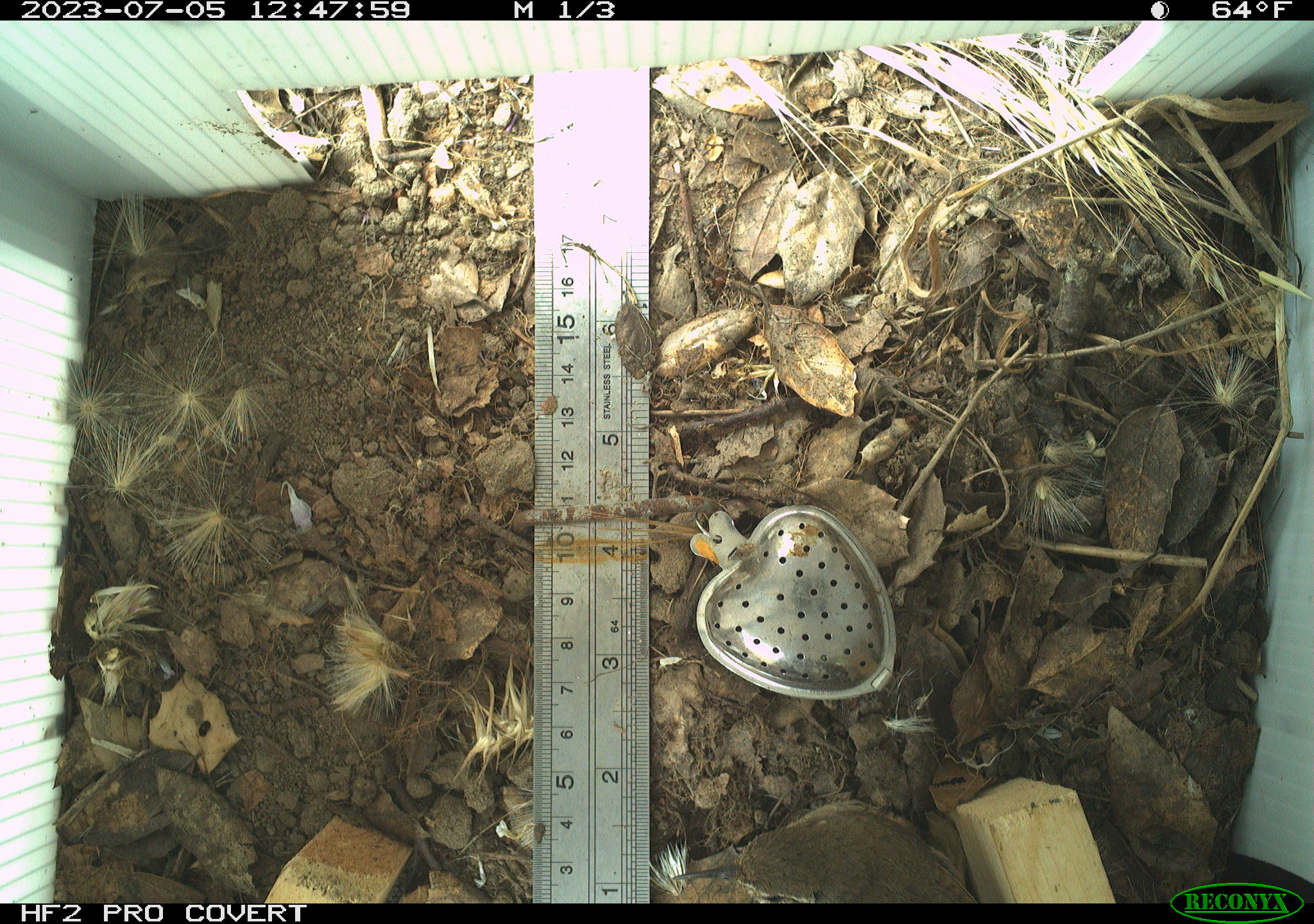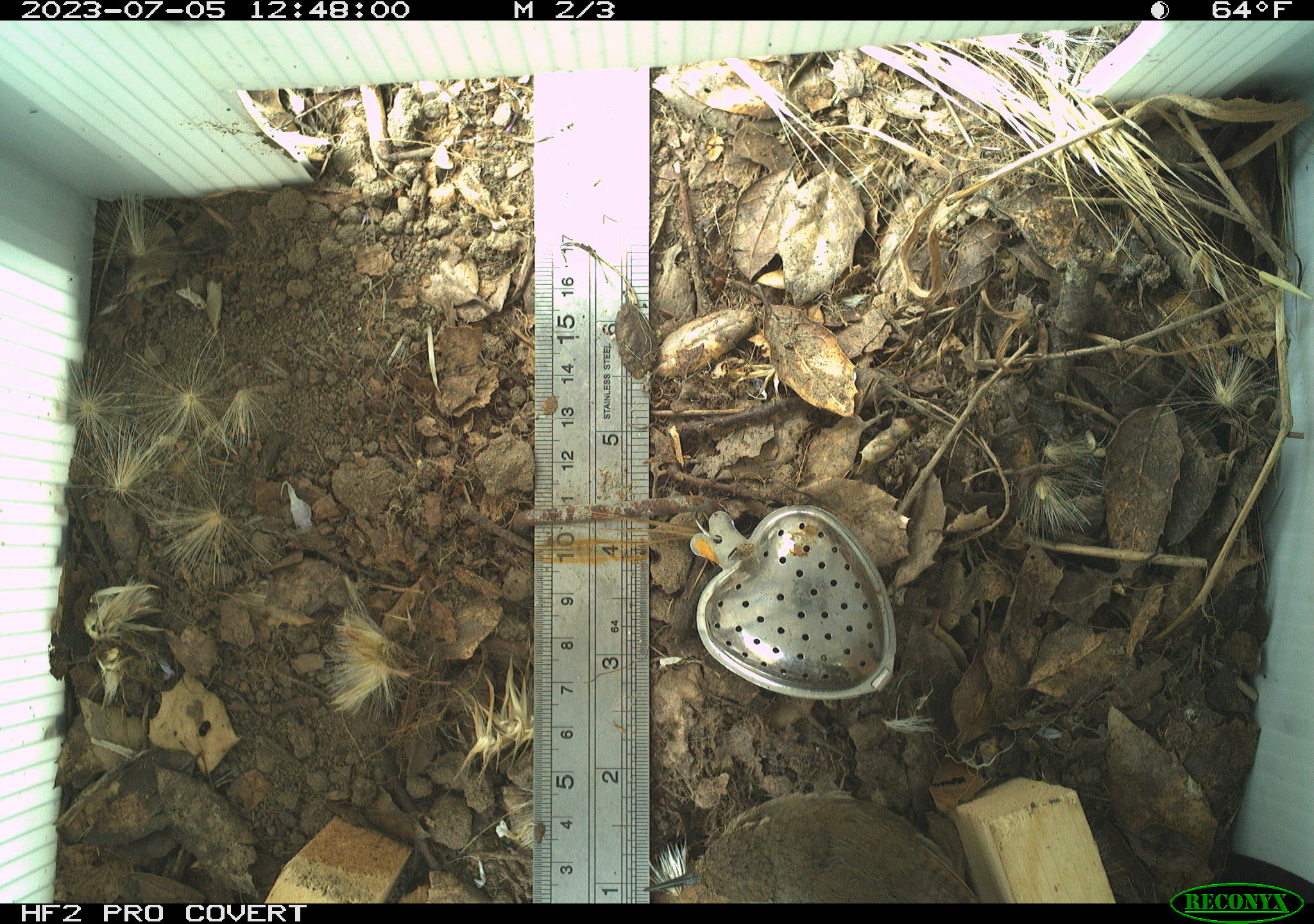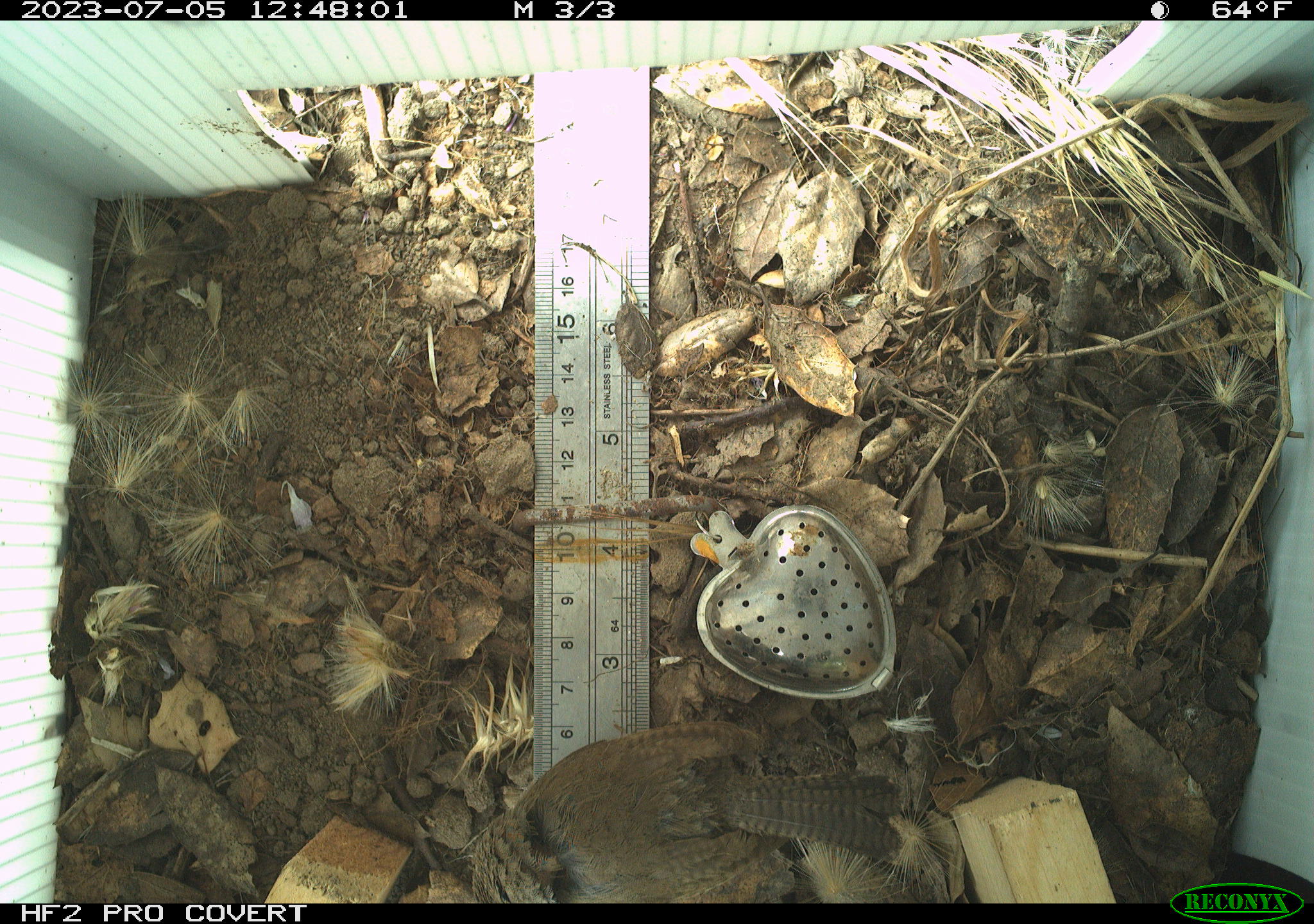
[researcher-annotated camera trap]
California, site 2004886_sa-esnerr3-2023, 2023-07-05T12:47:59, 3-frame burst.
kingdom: Animalia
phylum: Chordata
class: Aves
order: Passeriformes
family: Troglodytidae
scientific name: Troglodytidae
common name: wren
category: troglodytidae family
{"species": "troglodytidae family (wren) (Troglodytidae)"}